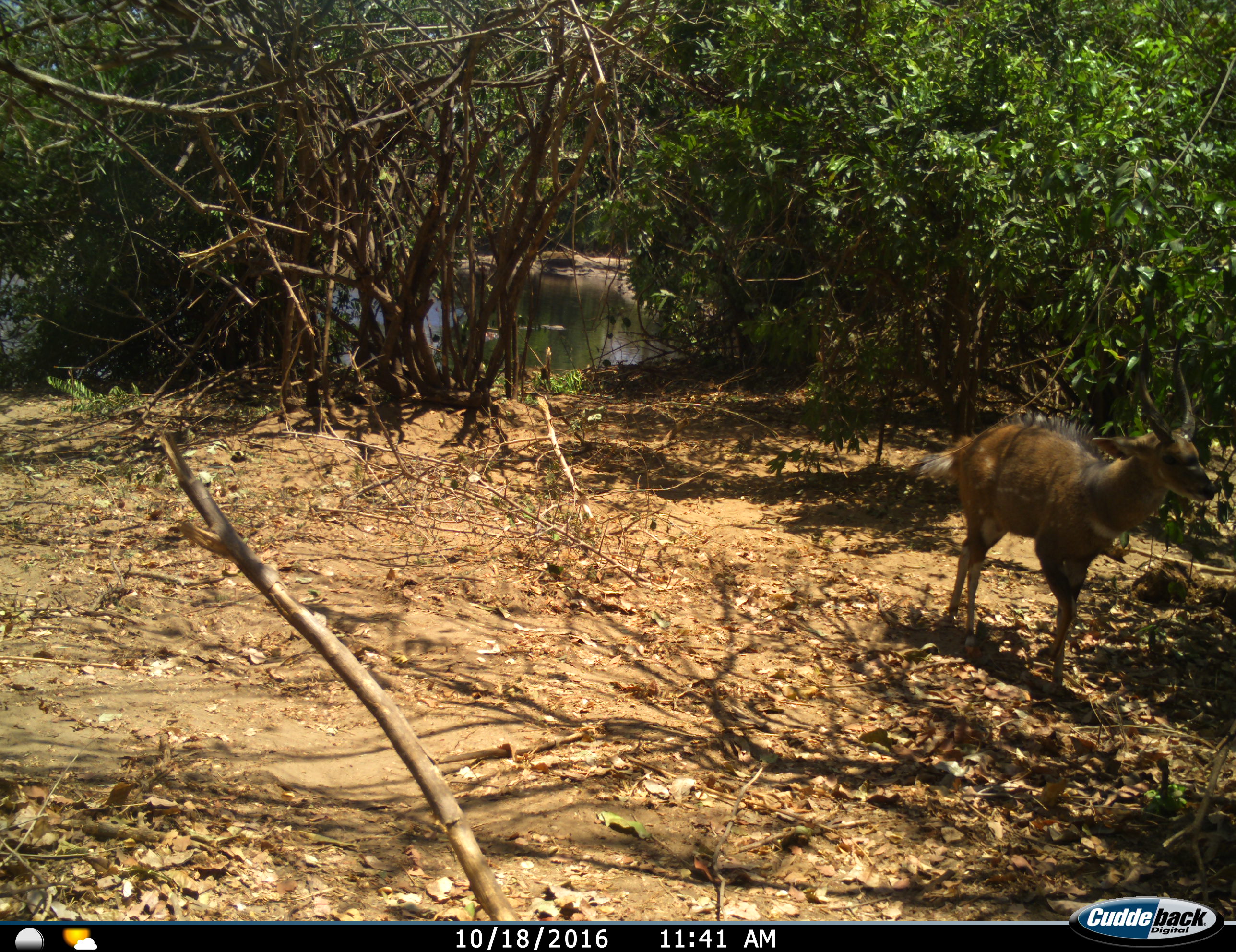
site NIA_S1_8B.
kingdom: Animalia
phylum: Chordata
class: Mammalia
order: Artiodactyla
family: Bovidae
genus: Tragelaphus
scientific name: Tragelaphus scriptus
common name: bushbuck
Bushbuck (Tragelaphus scriptus), count 1. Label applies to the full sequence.